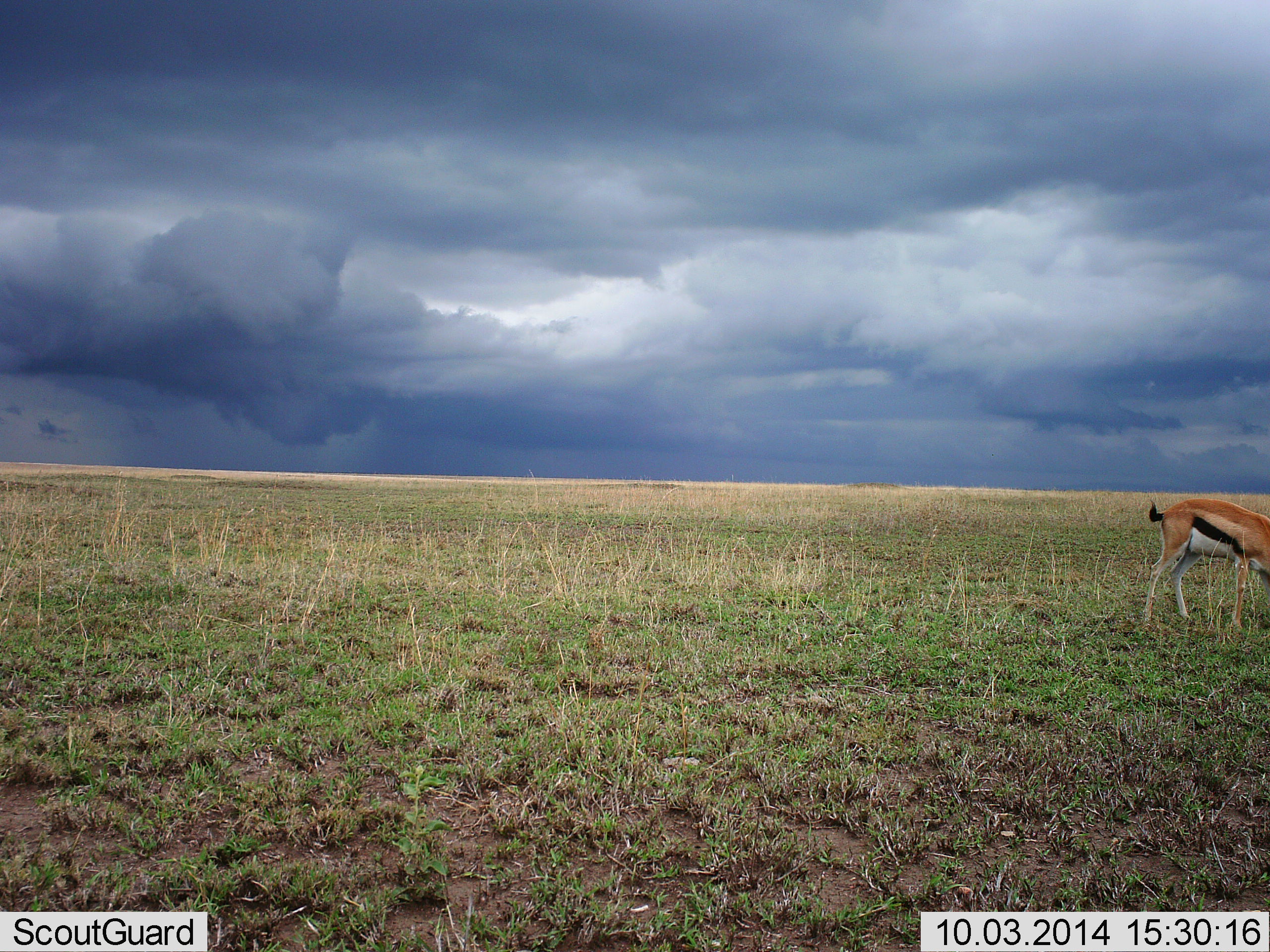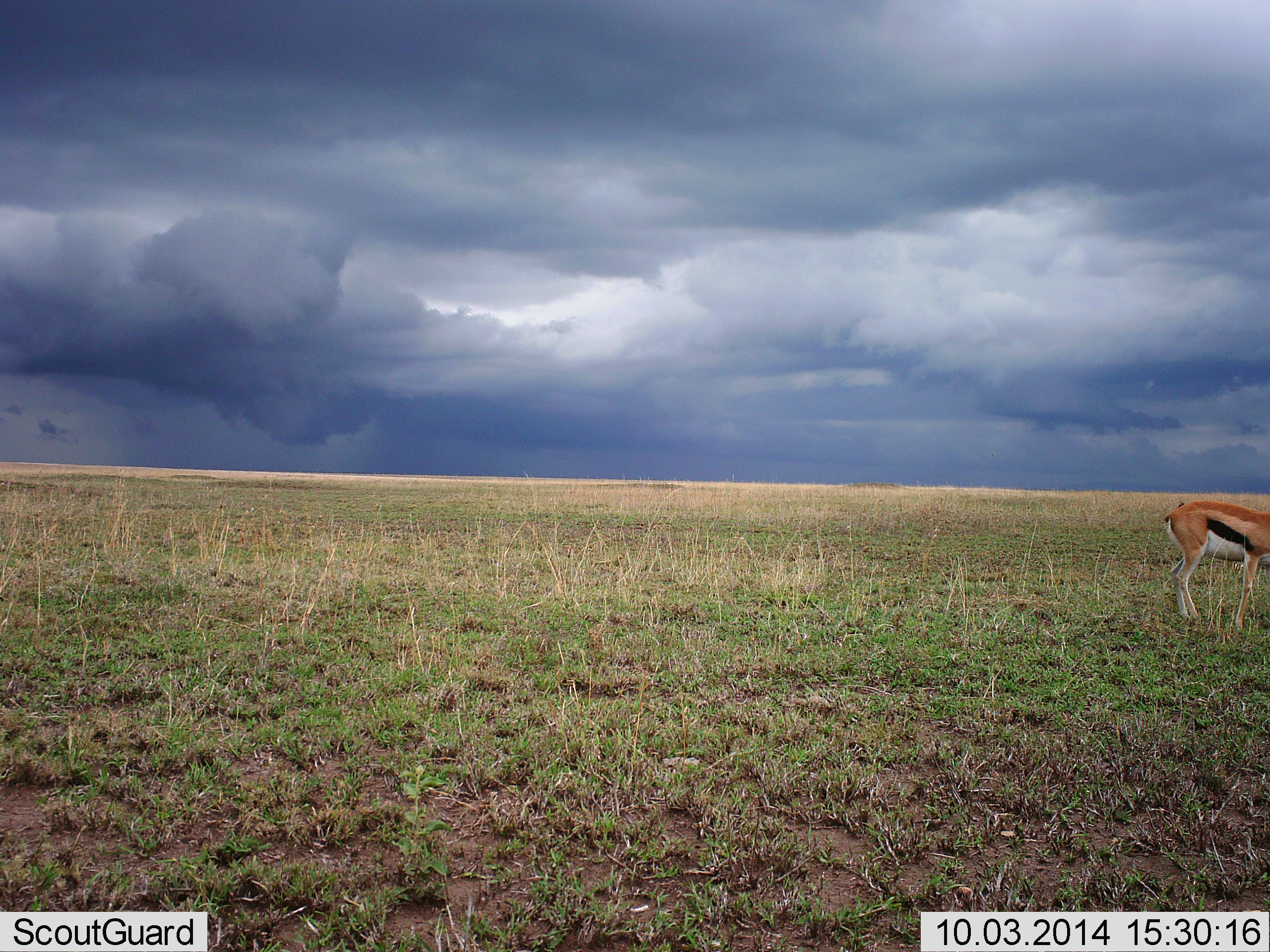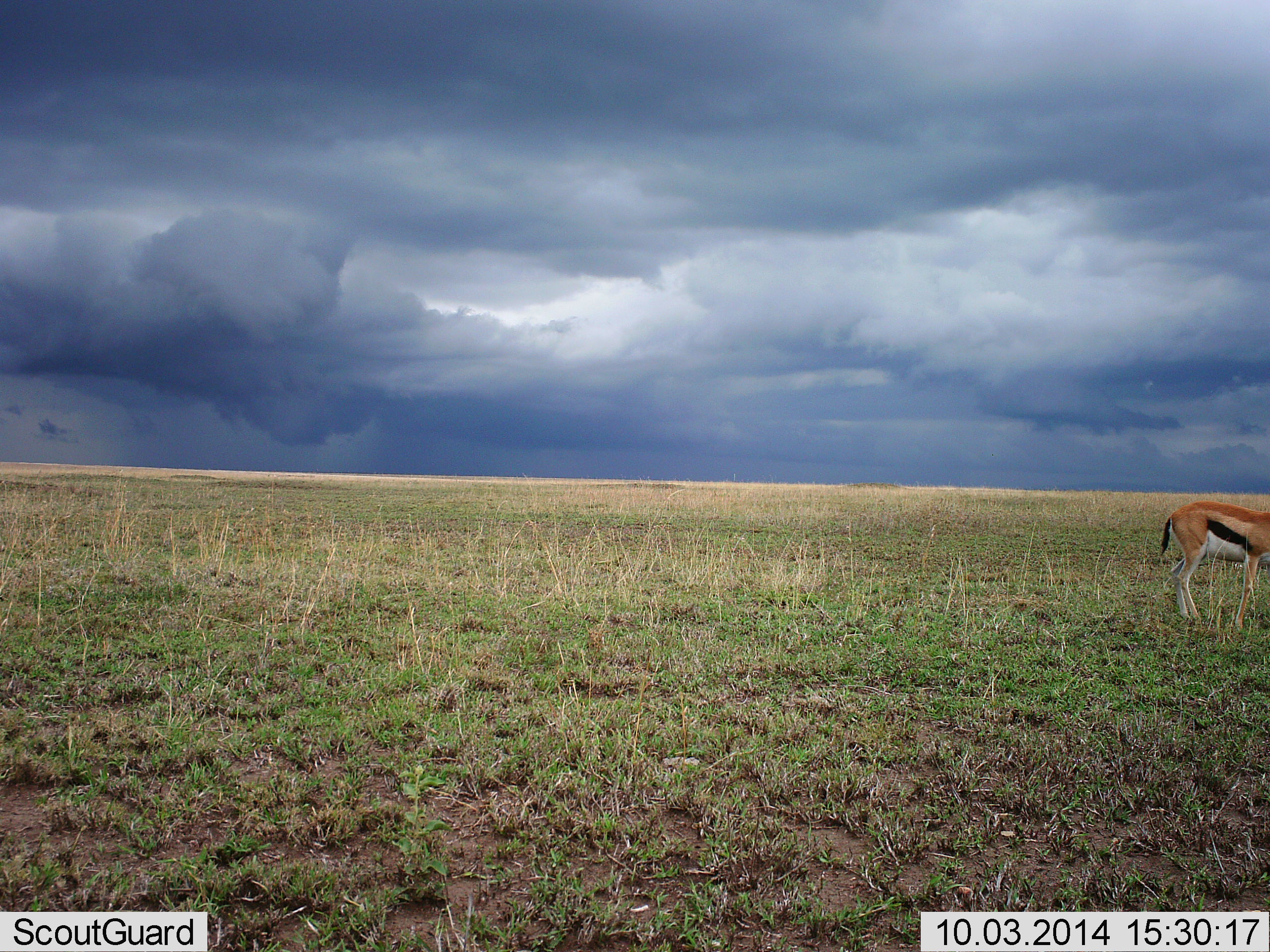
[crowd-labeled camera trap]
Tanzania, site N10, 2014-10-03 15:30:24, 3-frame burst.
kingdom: Animalia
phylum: Chordata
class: Mammalia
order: Artiodactyla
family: Bovidae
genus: Eudorcas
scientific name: Eudorcas thomsonii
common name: thomson's gazelle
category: gazellethomsons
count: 1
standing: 30%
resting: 0%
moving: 0%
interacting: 10%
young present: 0%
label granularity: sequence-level